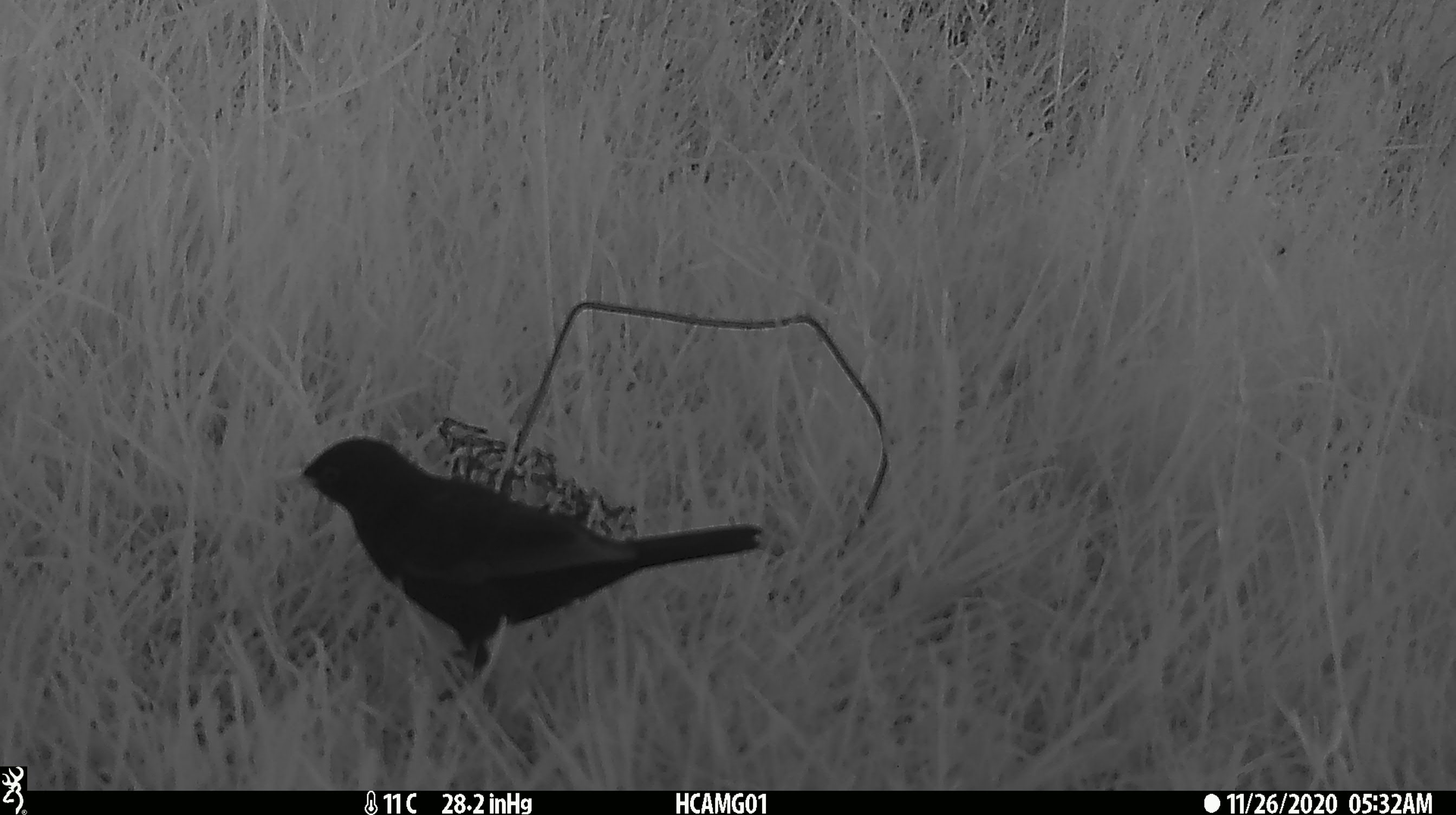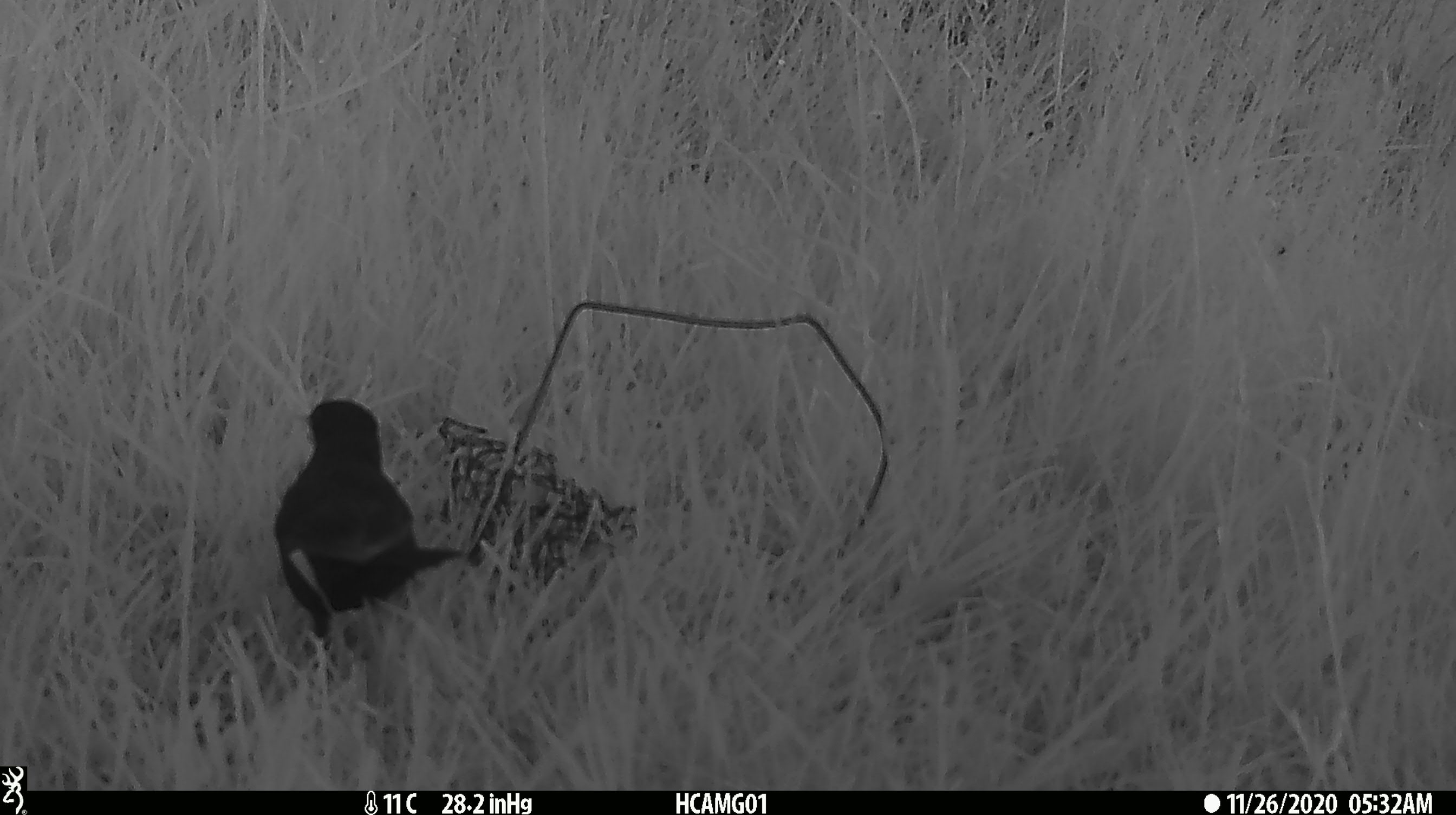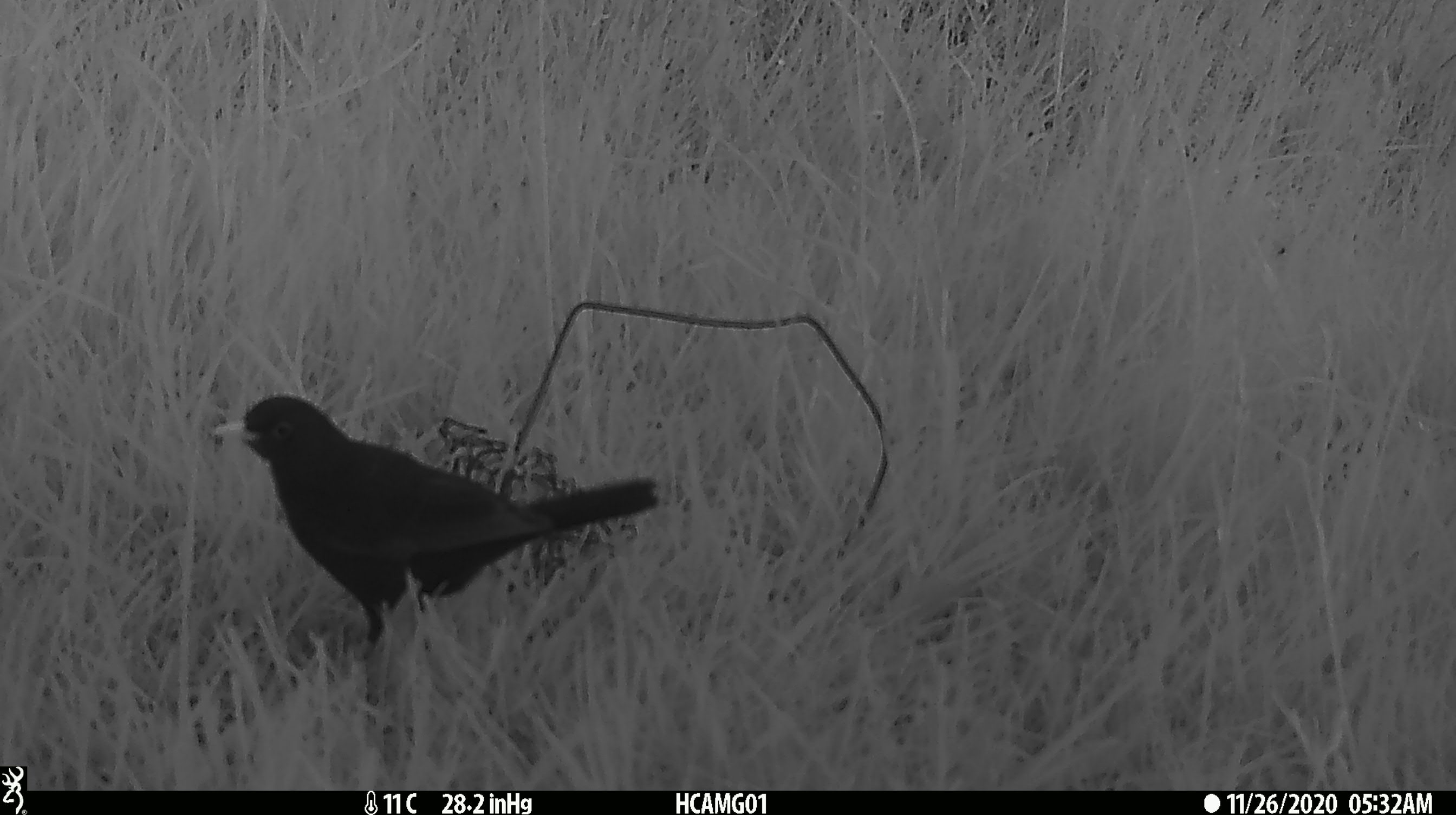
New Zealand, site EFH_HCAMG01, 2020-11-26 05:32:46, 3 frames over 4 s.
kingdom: Animalia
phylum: Chordata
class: Aves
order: Passeriformes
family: Turdidae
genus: Turdus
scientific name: Turdus merula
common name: eurasian blackbird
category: blackbird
Blackbird (eurasian blackbird) (Turdus merula).